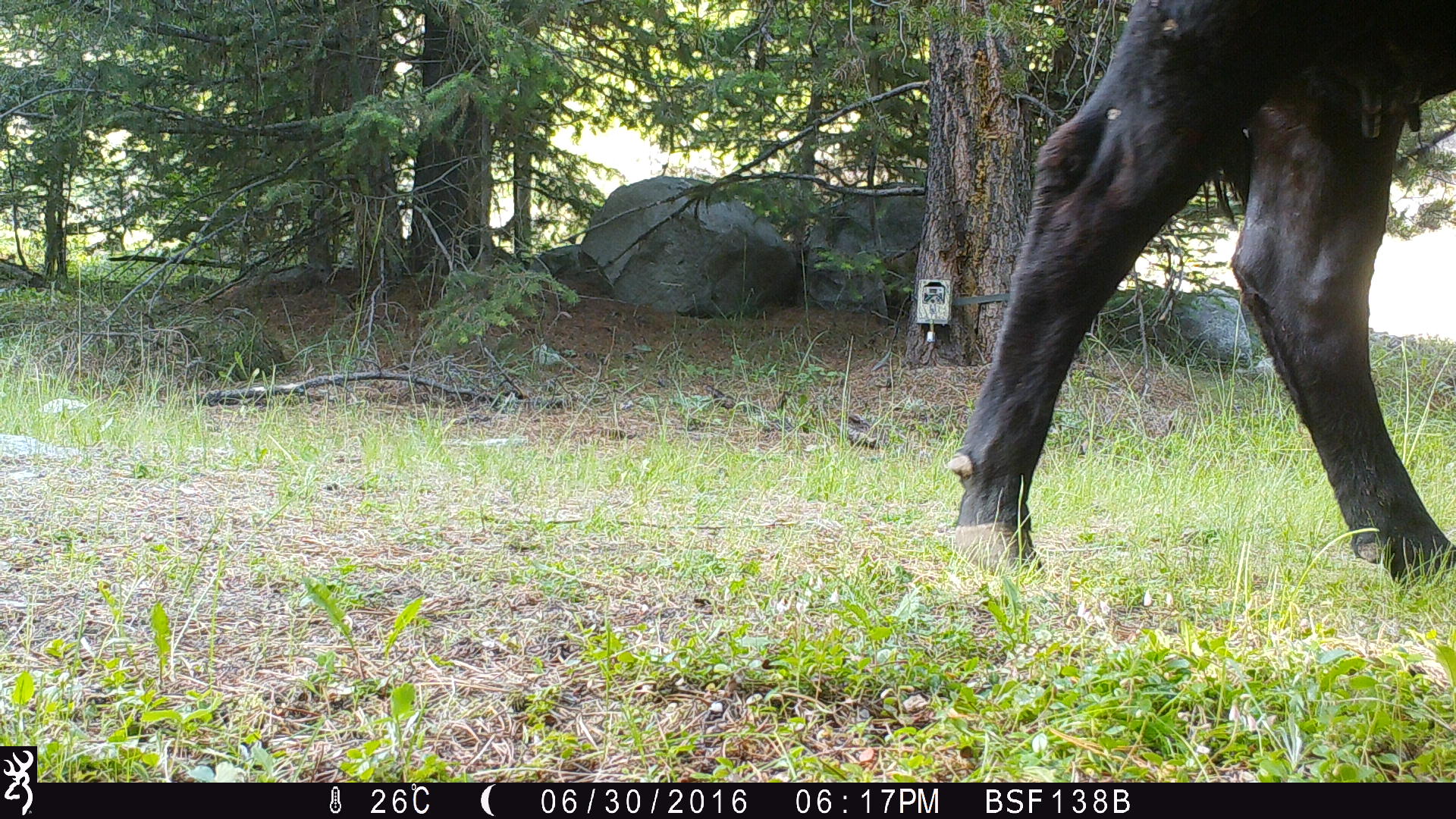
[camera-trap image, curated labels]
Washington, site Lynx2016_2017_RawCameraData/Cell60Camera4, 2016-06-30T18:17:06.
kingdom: Animalia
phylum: Chordata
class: Mammalia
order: Artiodactyla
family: Bovidae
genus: Bos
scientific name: Bos taurus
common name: domestic cattle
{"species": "domestic cattle (Bos taurus)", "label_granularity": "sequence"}